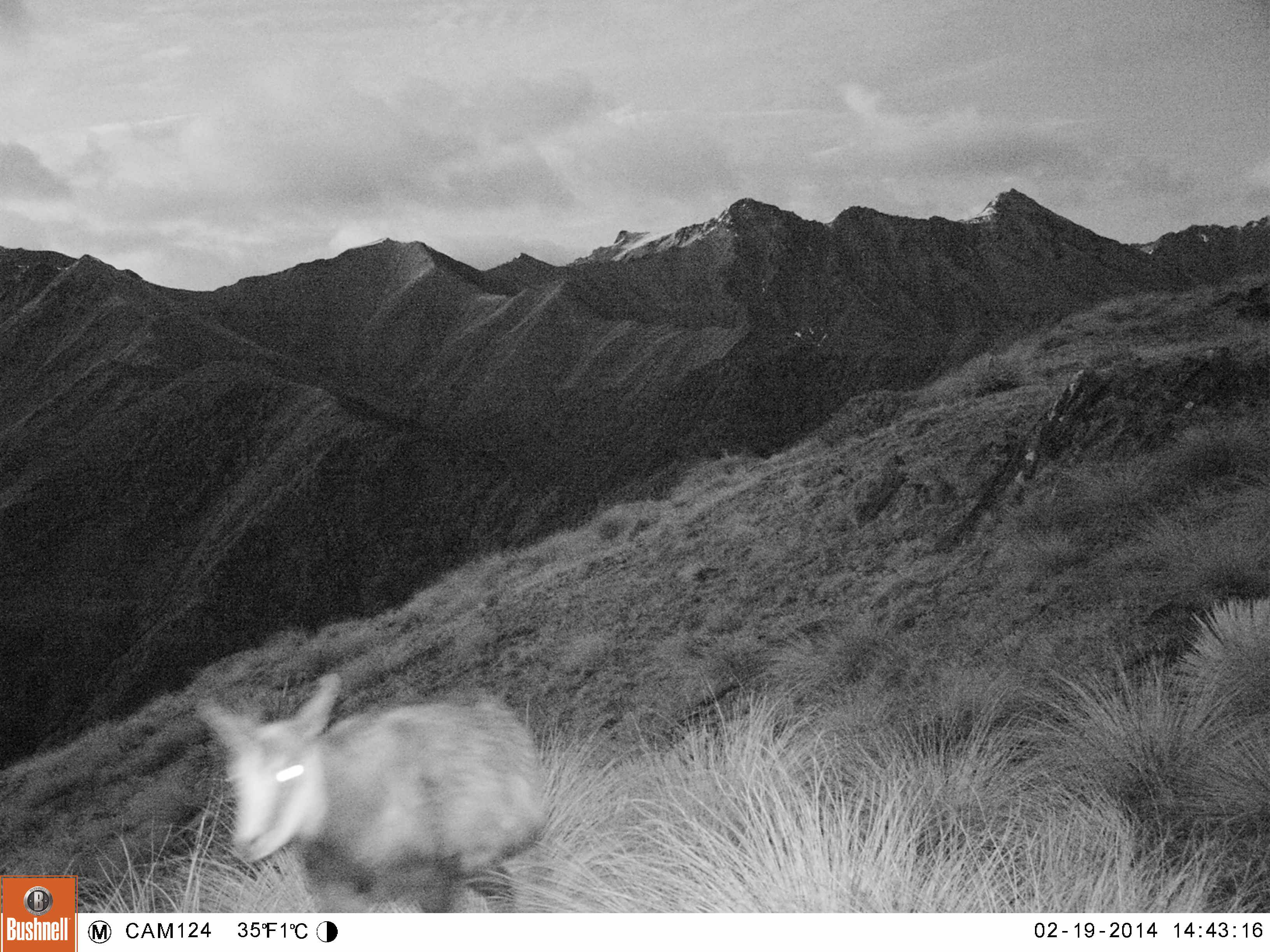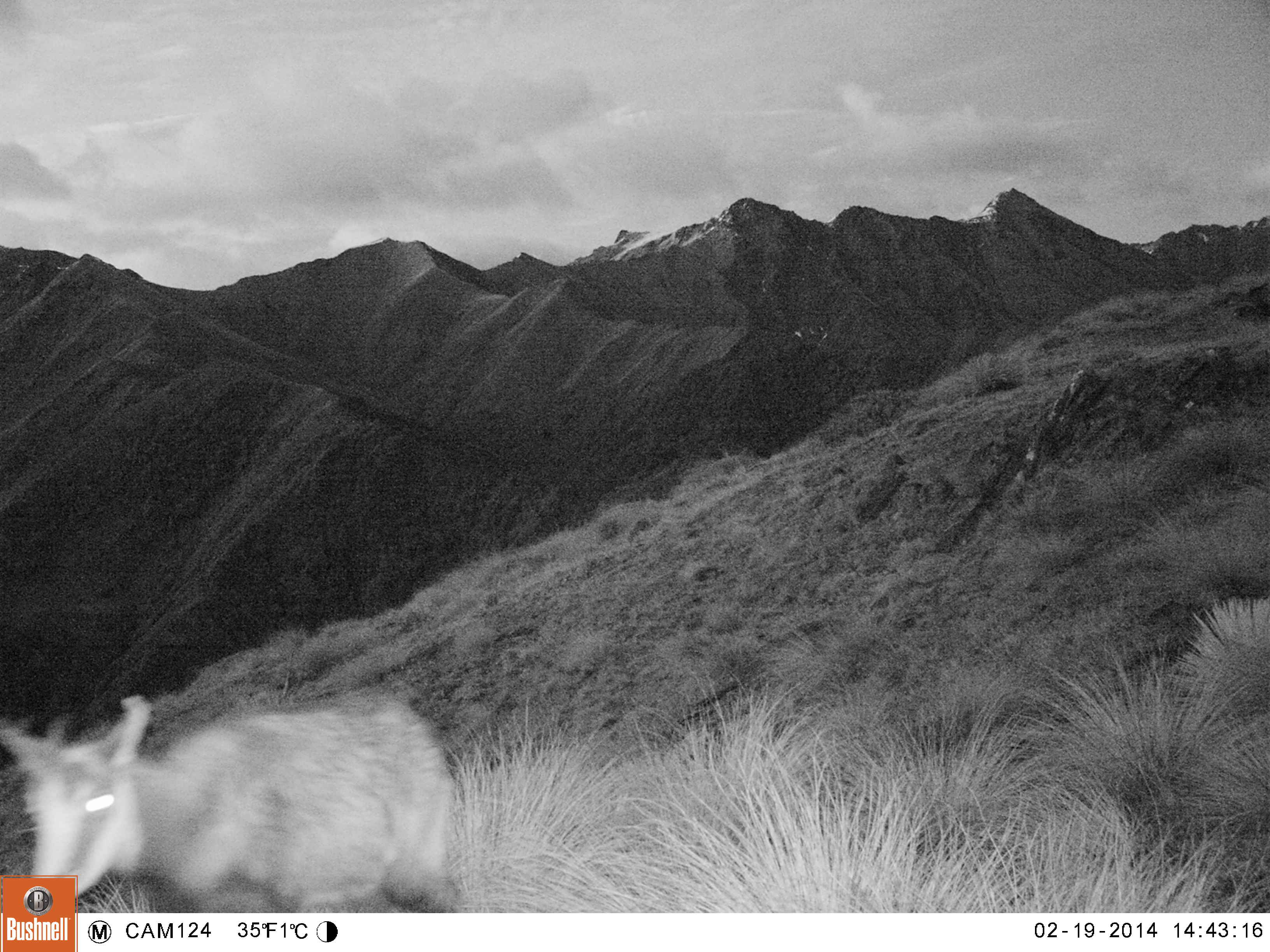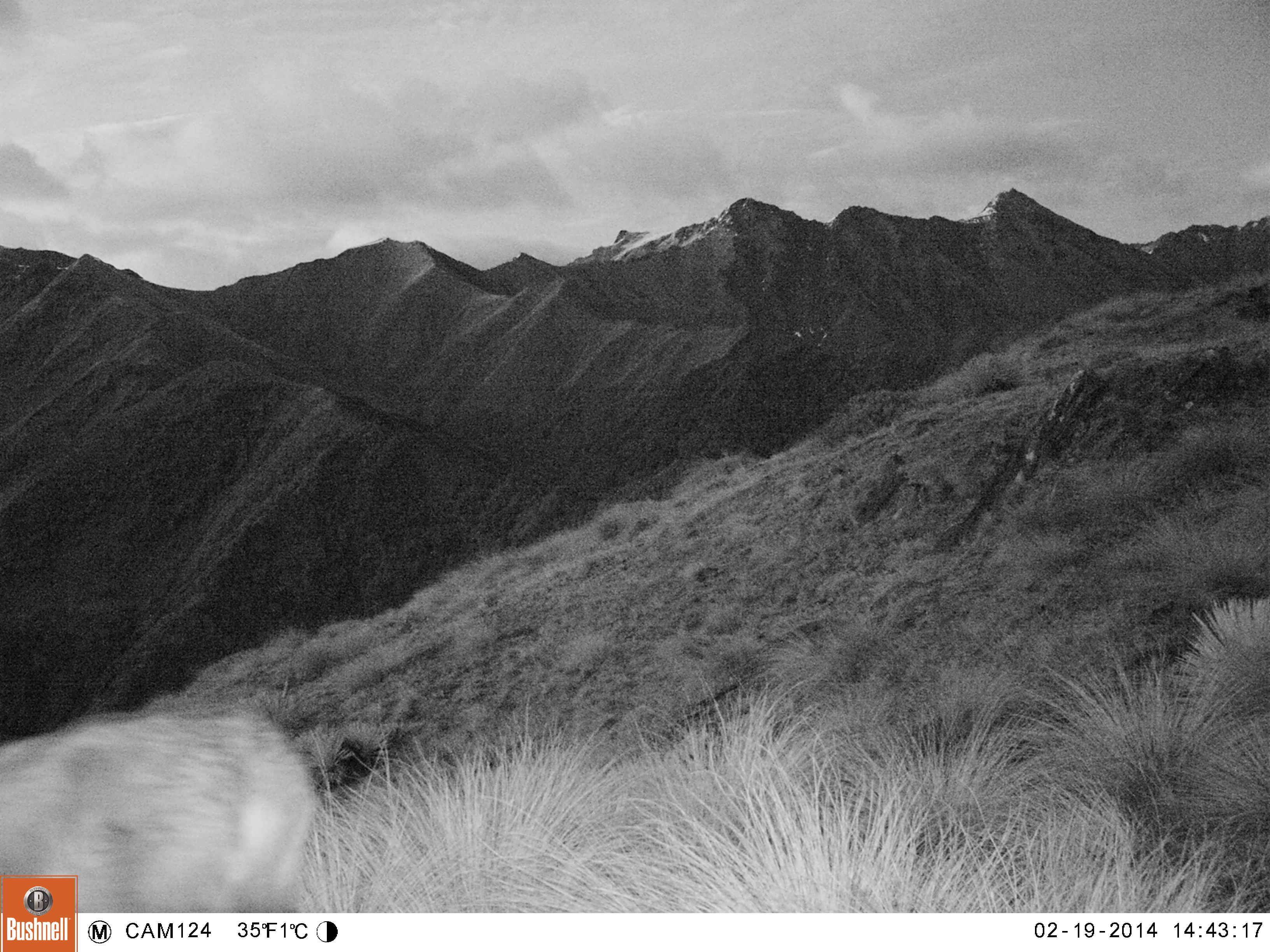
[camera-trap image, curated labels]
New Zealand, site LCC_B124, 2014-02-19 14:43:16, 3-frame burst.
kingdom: Animalia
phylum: Chordata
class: Mammalia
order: Artiodactyla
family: Bovidae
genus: Rupicapra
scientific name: Rupicapra rupicapra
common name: alpine chamois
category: chamois